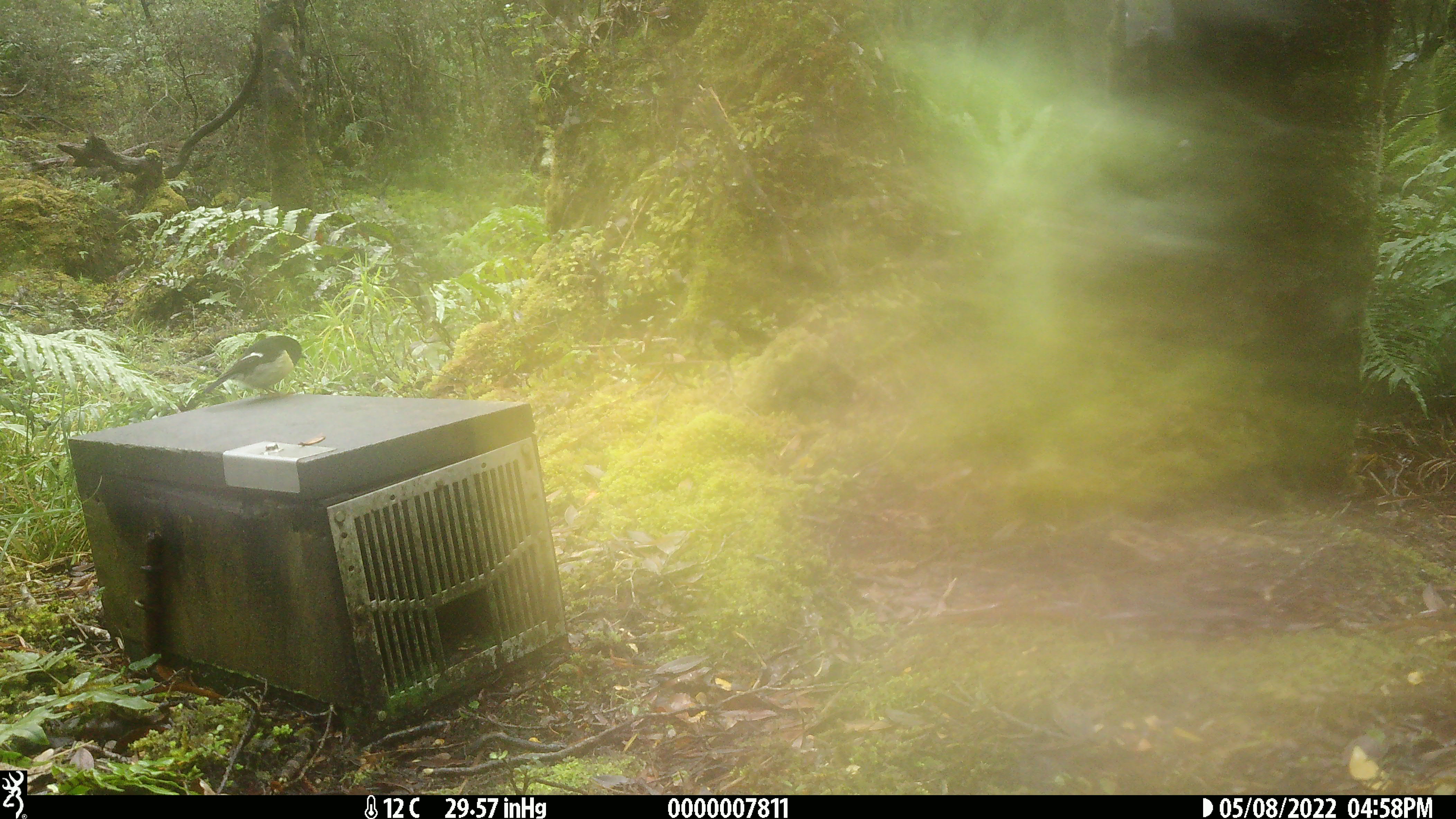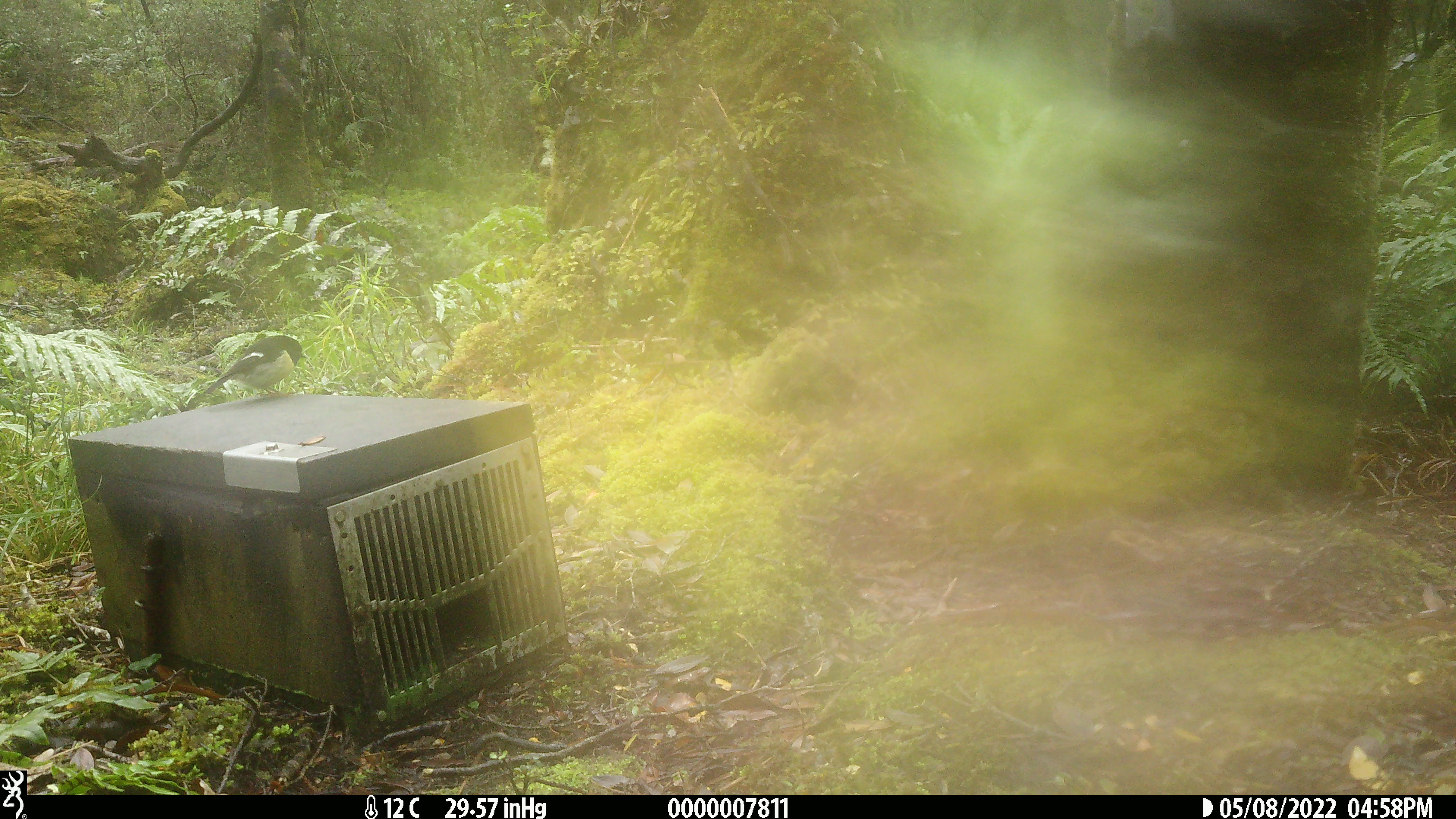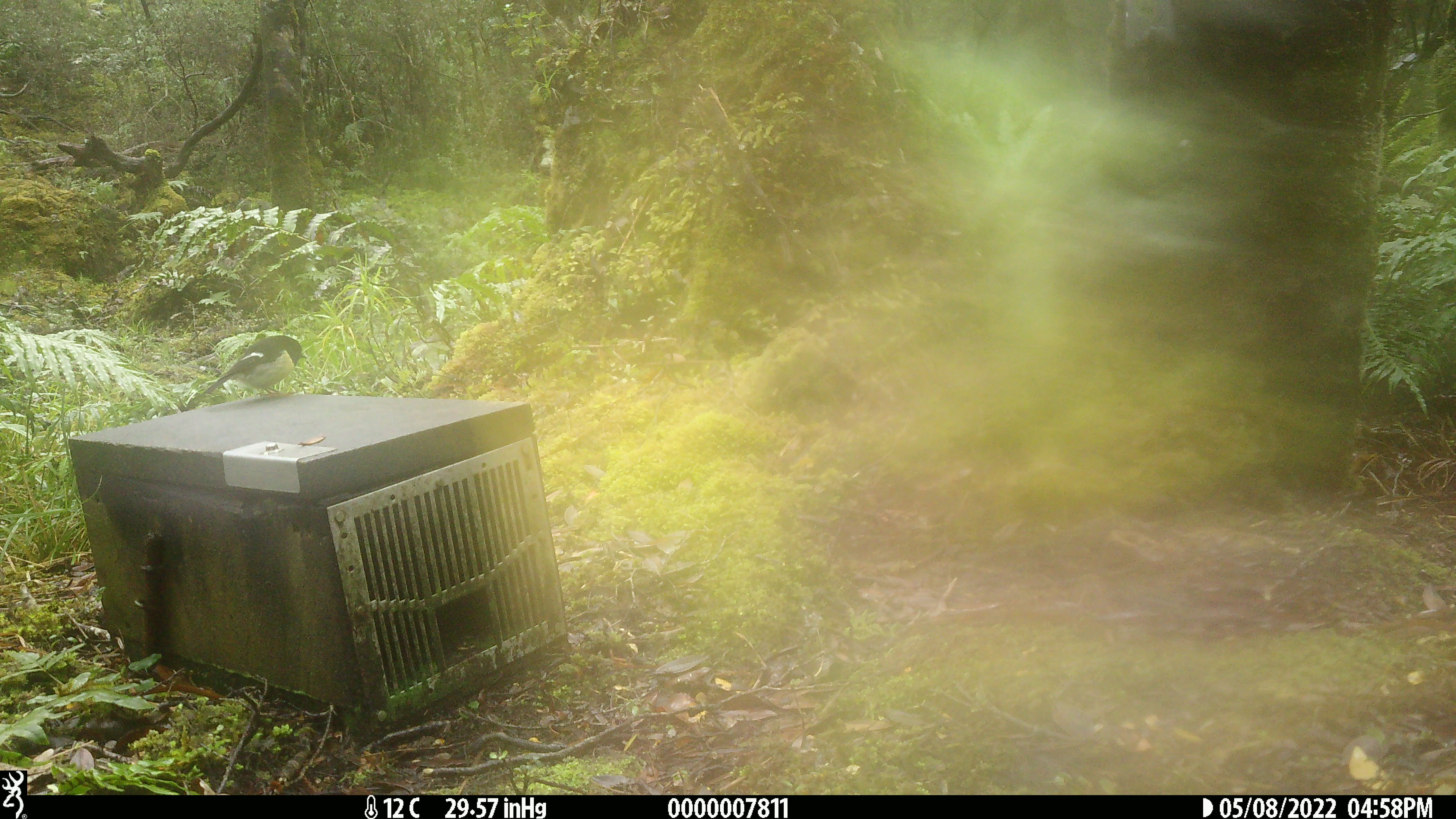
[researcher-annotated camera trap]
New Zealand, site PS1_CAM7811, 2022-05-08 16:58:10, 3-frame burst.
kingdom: Animalia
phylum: Chordata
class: Aves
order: Passeriformes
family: Petroicidae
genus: Petroica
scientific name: Petroica macrocephala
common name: tomtit